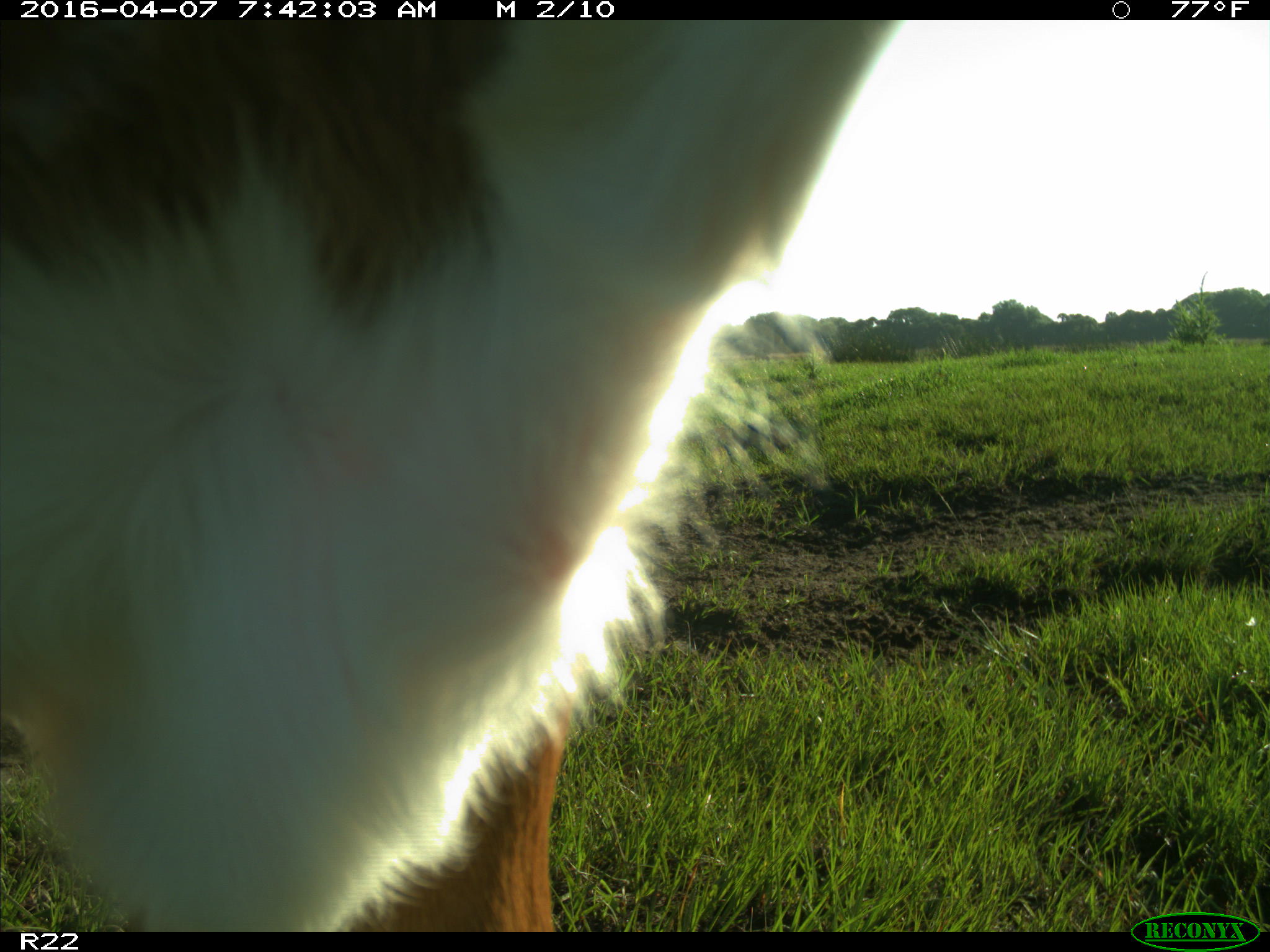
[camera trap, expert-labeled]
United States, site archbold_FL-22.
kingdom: Animalia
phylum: Chordata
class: Mammalia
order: Artiodactyla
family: Bovidae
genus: Bos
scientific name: Bos taurus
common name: domestic cow